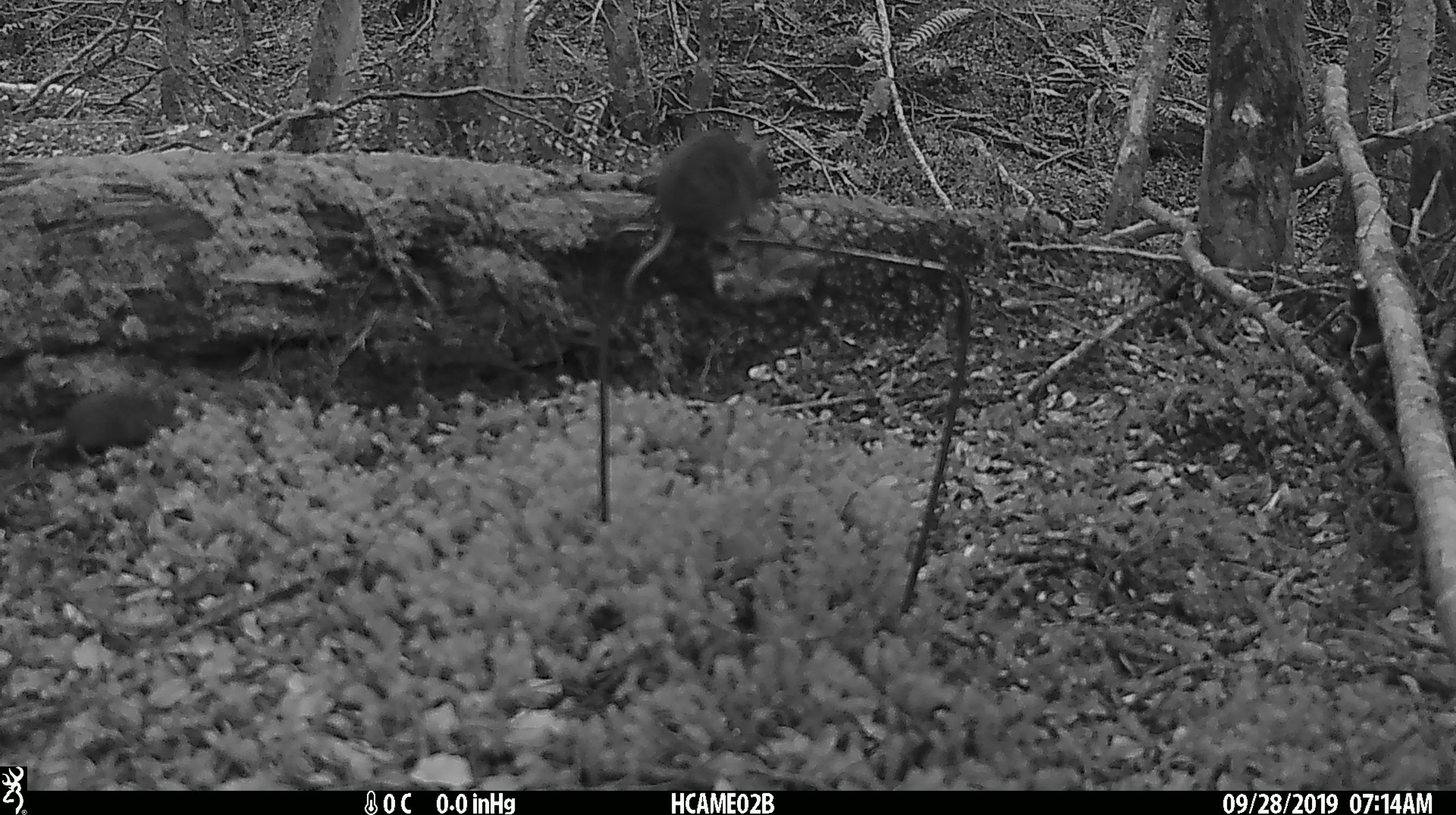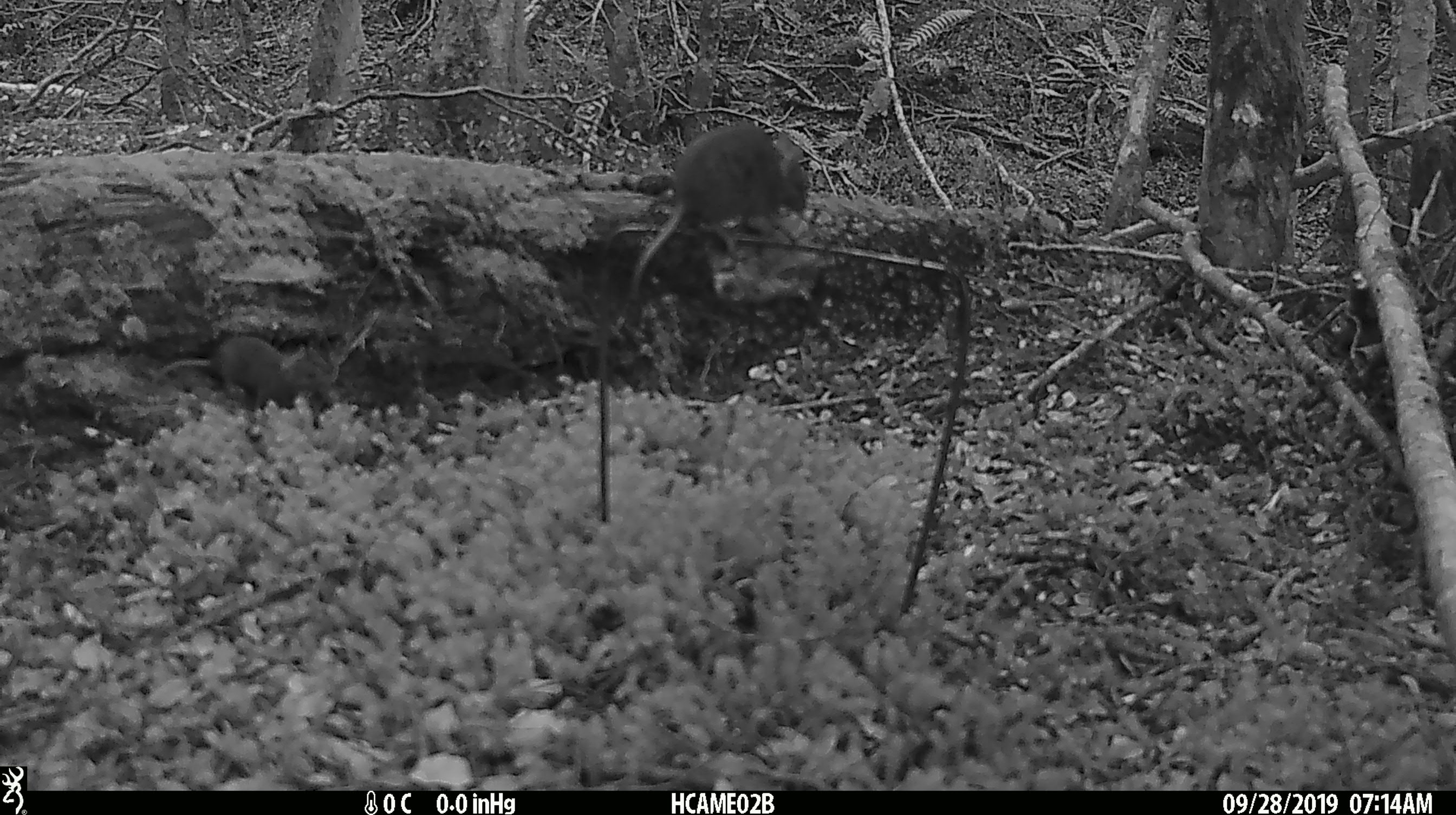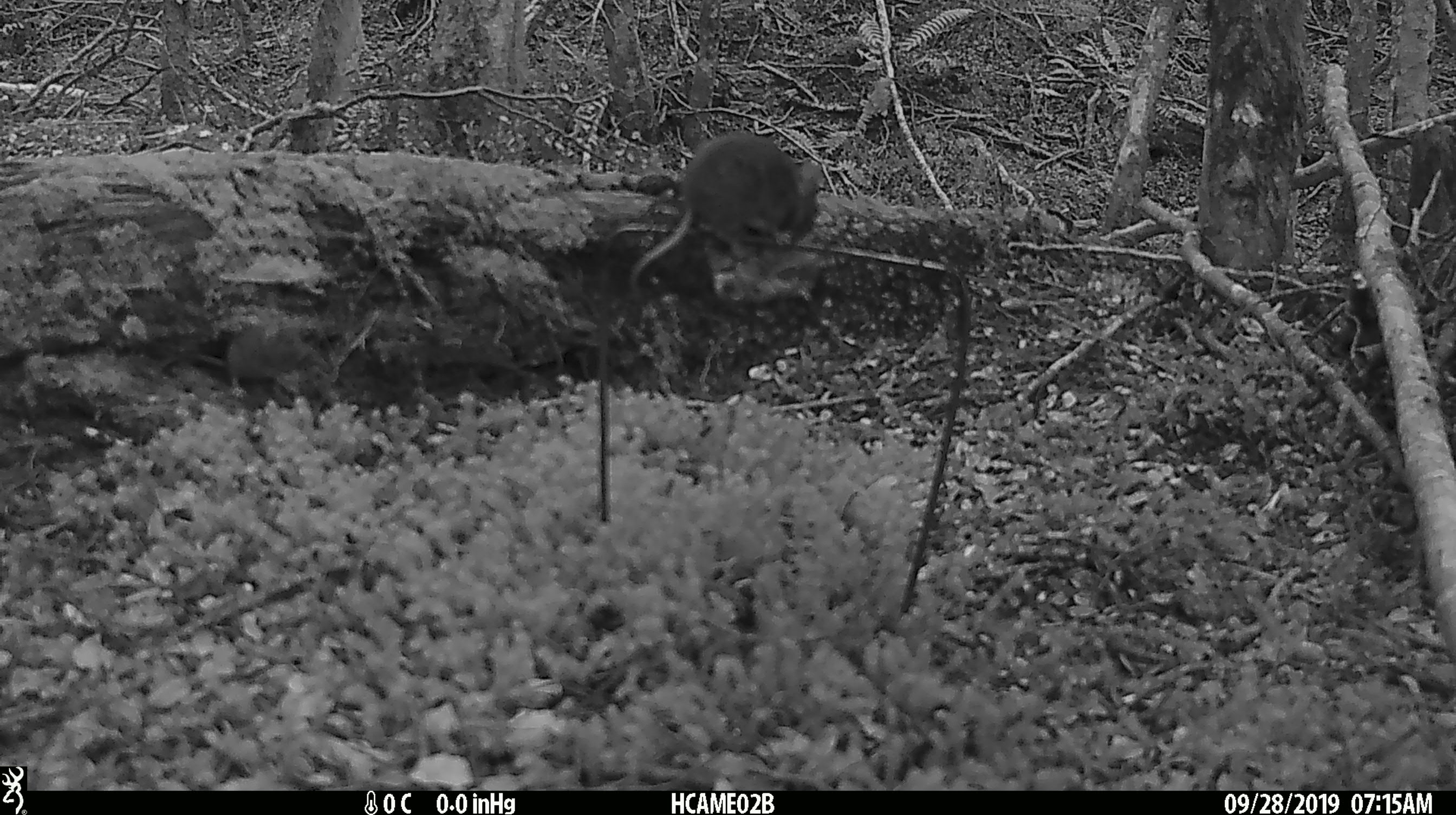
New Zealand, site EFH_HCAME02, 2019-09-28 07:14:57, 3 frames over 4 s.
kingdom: Animalia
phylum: Chordata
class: Mammalia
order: Rodentia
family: Muridae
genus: Mus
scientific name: Mus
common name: mouse